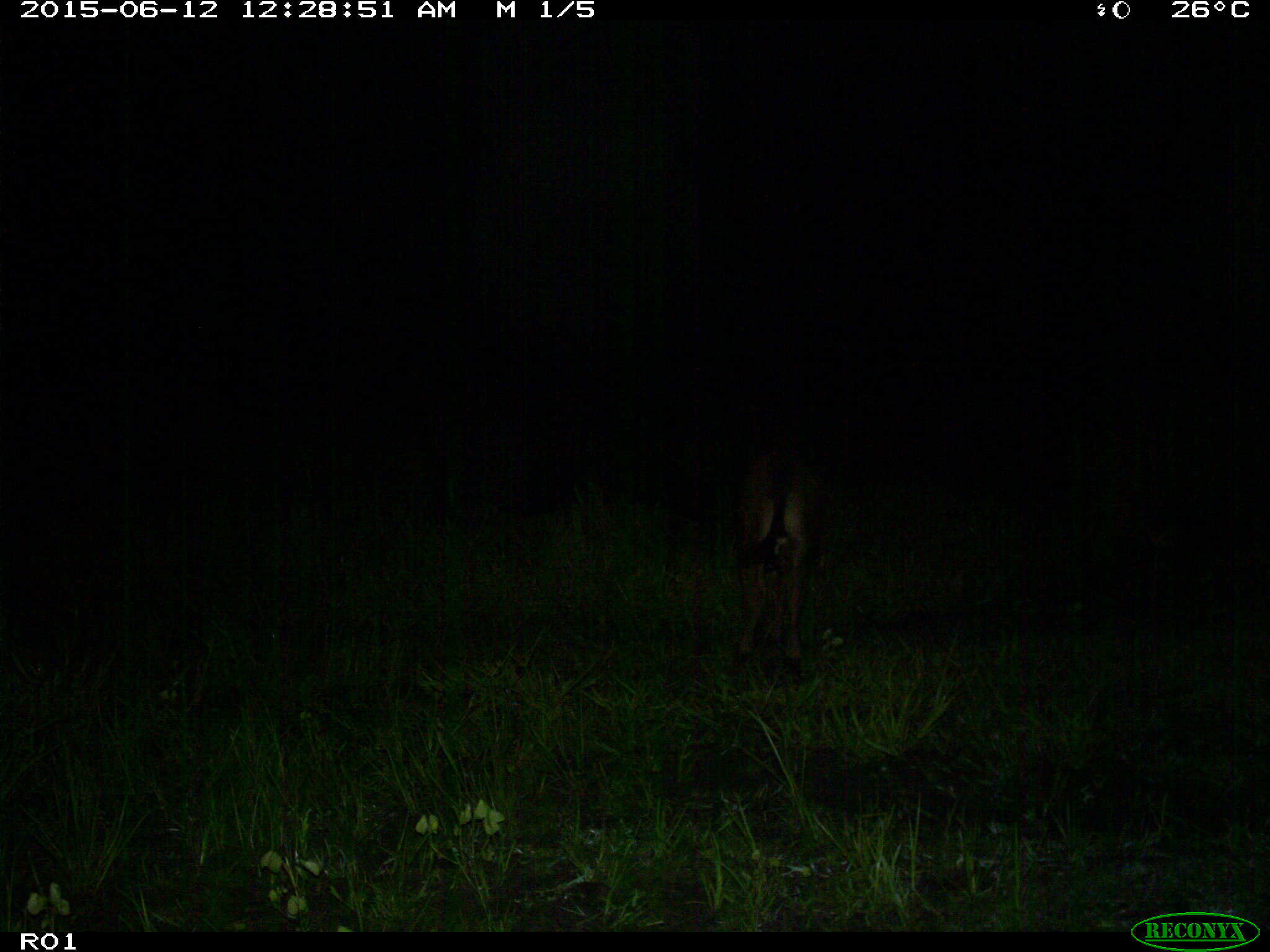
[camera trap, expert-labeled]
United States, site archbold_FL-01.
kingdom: Animalia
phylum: Chordata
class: Mammalia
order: Artiodactyla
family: Bovidae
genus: Bos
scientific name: Bos taurus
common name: domestic cow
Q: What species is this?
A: Bos taurus (domestic cow).